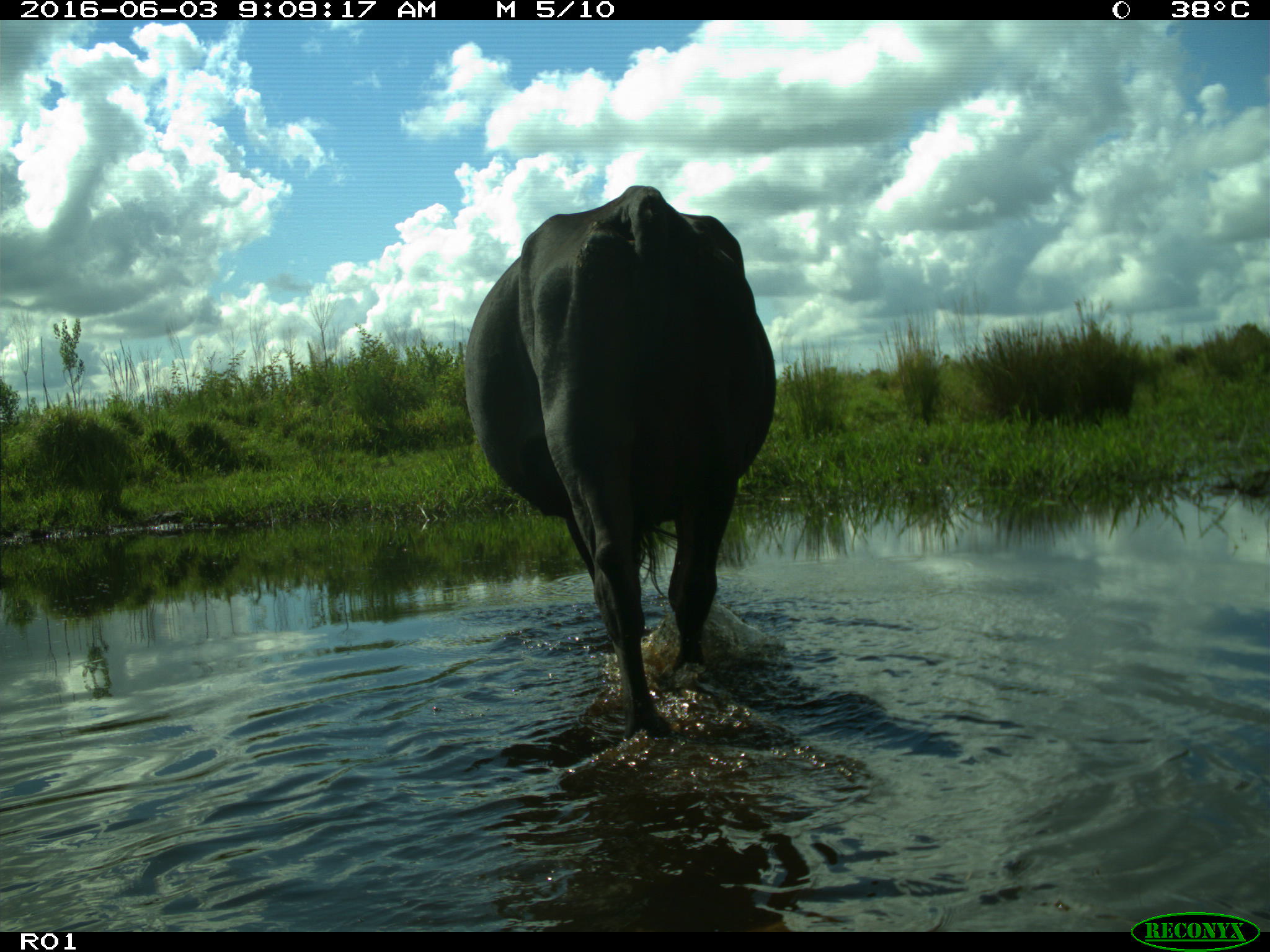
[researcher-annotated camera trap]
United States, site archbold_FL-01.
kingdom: Animalia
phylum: Chordata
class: Mammalia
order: Artiodactyla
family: Bovidae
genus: Bos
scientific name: Bos taurus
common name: domestic cow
Bos taurus (domestic cow).